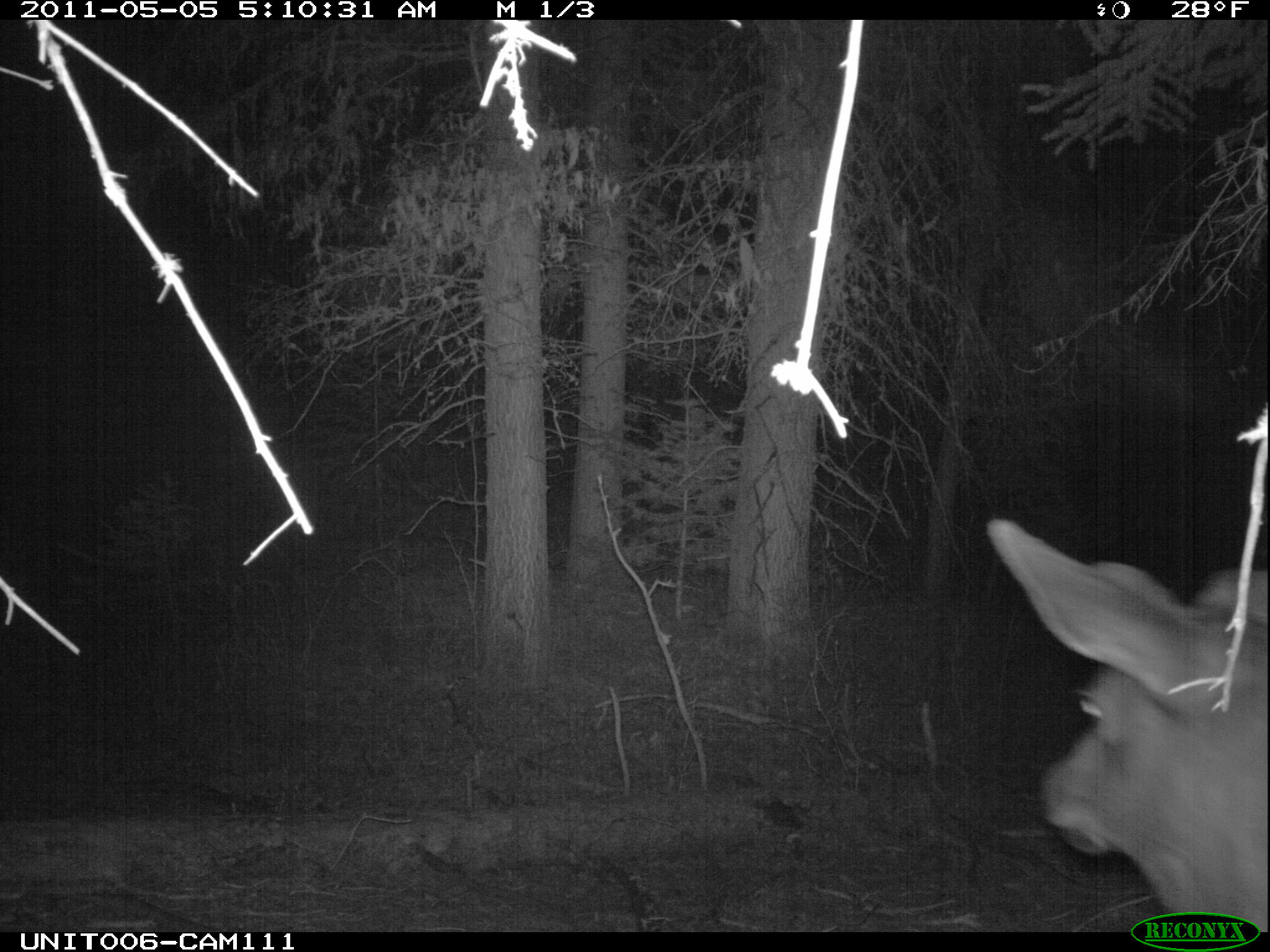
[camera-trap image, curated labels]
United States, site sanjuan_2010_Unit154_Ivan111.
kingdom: Animalia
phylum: Chordata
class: Mammalia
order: Artiodactyla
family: Cervidae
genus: Cervus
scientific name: Cervus elaphus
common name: red deer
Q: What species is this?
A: Cervus elaphus (red deer).